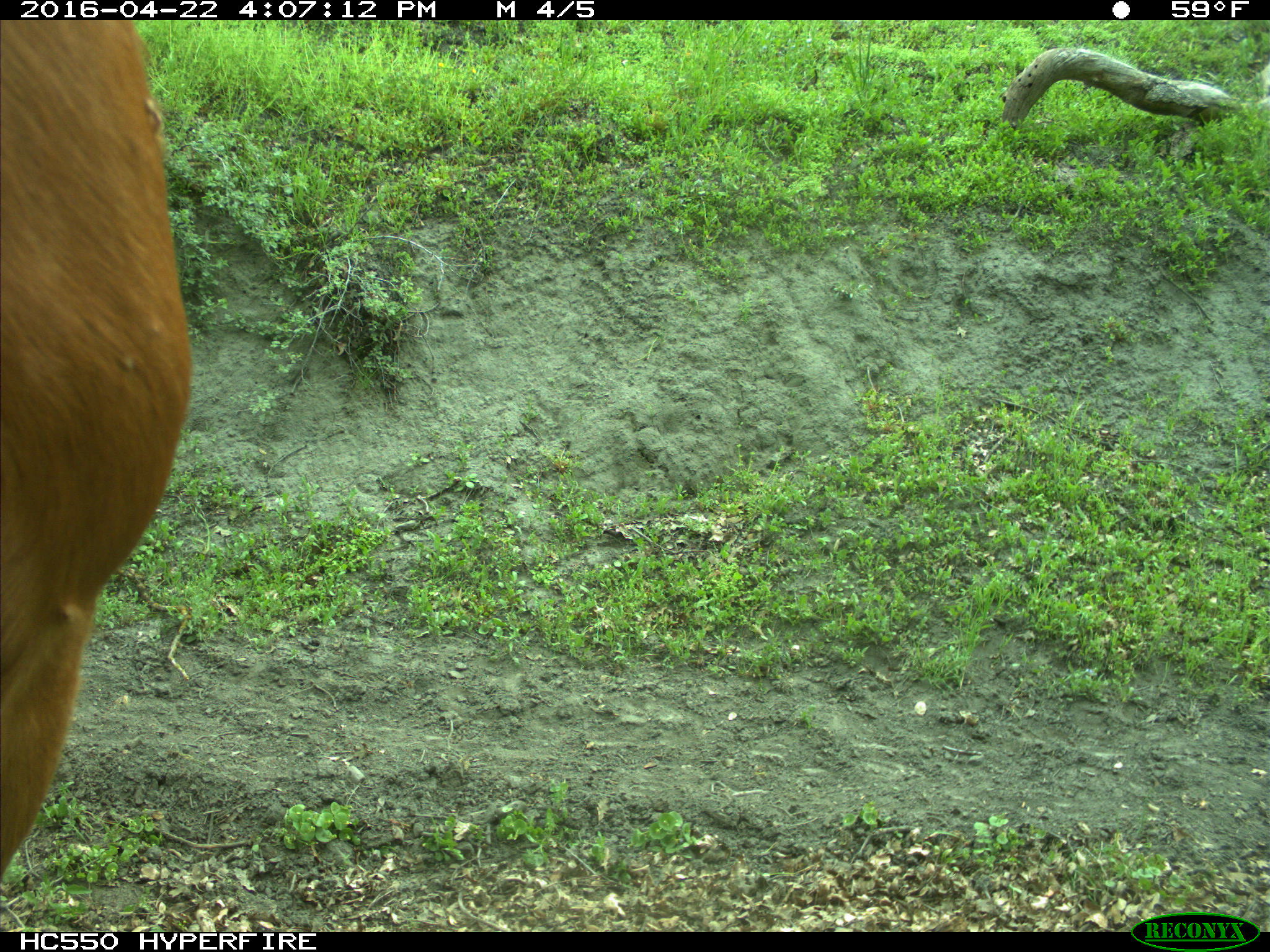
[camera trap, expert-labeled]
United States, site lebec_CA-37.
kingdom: Animalia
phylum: Chordata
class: Mammalia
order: Artiodactyla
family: Bovidae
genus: Bos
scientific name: Bos taurus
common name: domestic cow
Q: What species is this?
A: Bos taurus (domestic cow).